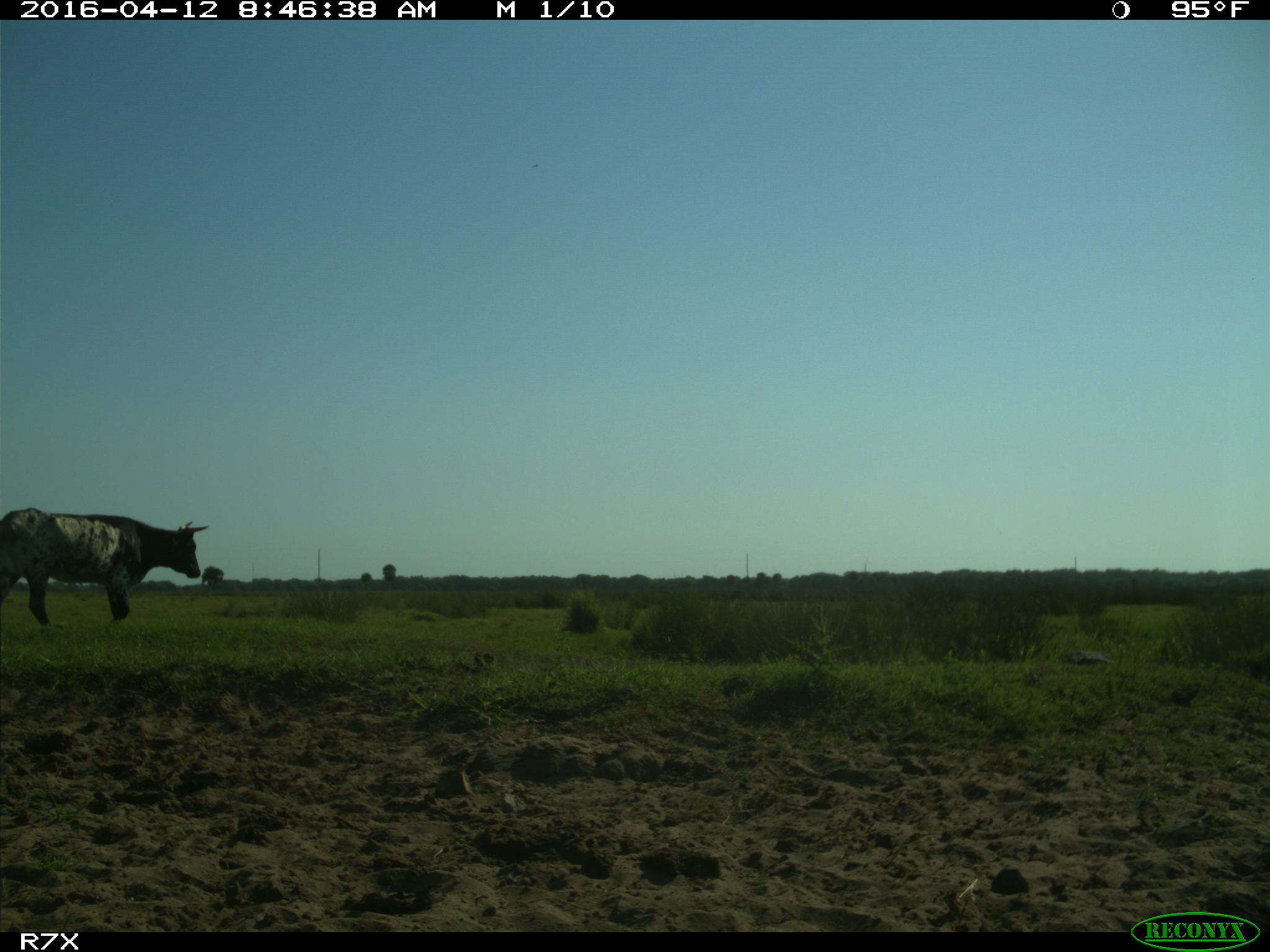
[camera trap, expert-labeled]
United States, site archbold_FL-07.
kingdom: Animalia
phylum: Chordata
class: Mammalia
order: Artiodactyla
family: Bovidae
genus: Bos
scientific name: Bos taurus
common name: domestic cow